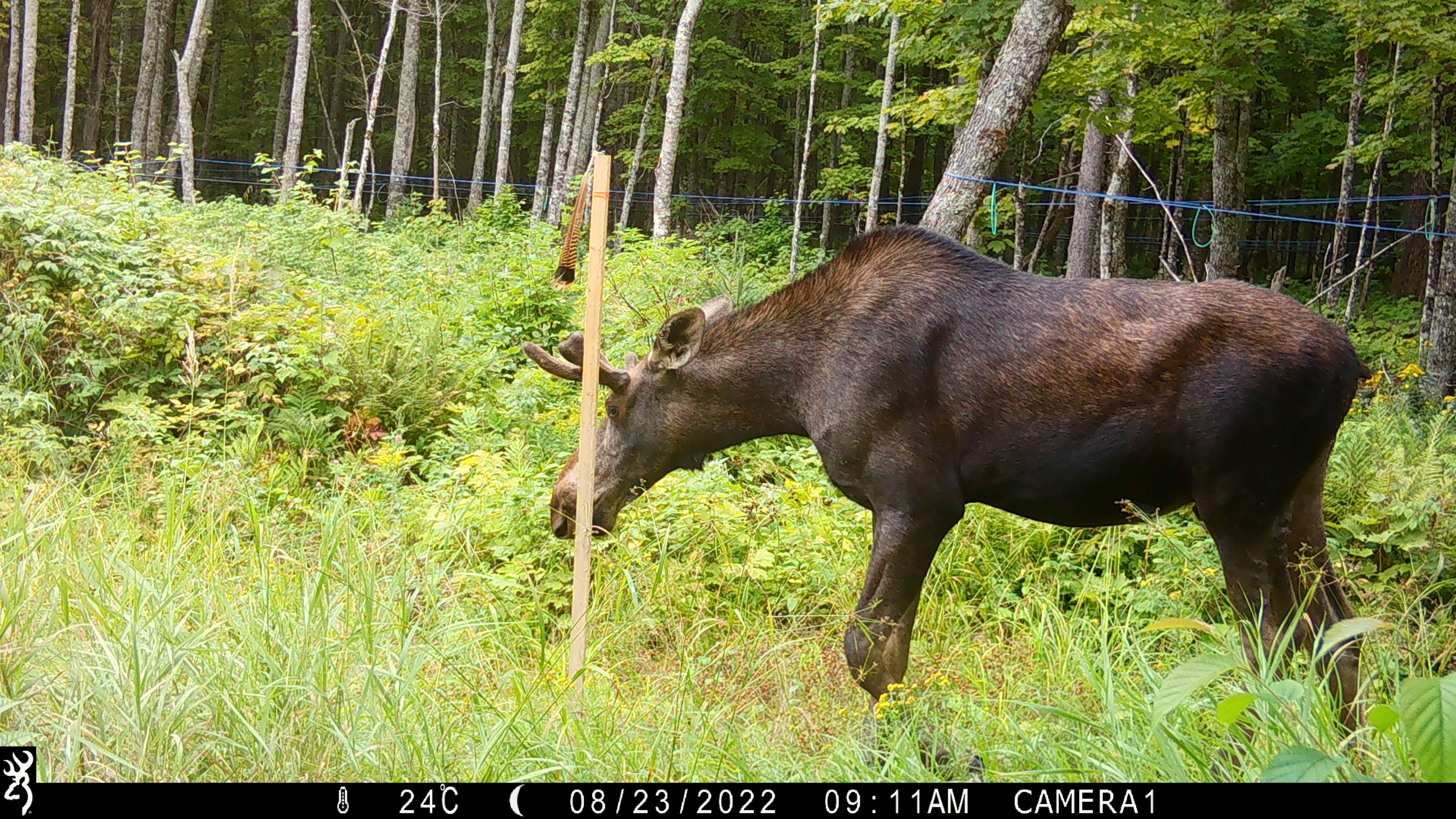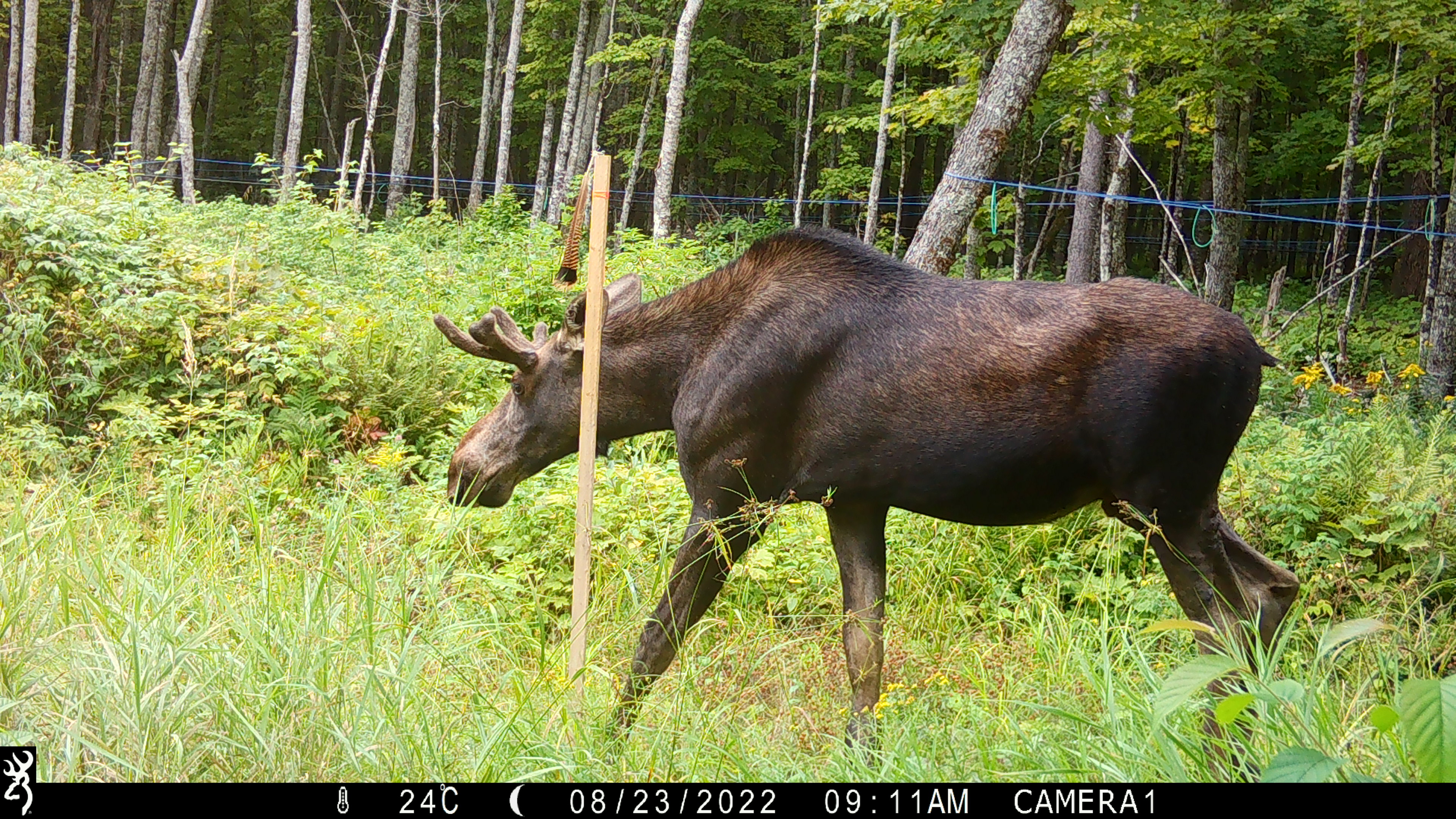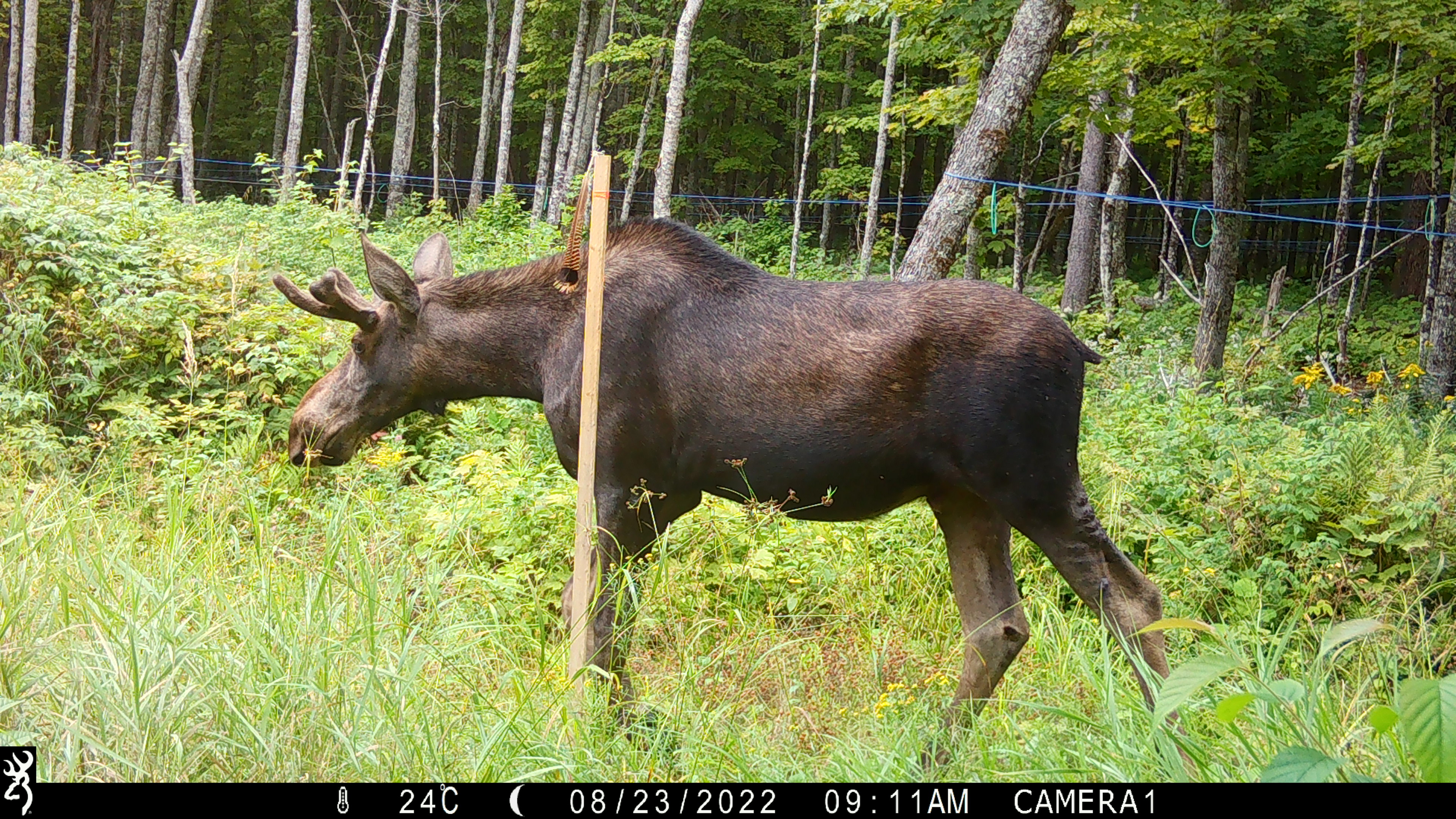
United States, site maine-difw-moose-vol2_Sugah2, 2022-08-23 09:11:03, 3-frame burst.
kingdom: Animalia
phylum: Chordata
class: Mammalia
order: Artiodactyla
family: Cervidae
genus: Alces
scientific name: Alces alces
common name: moose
Moose (Alces alces).